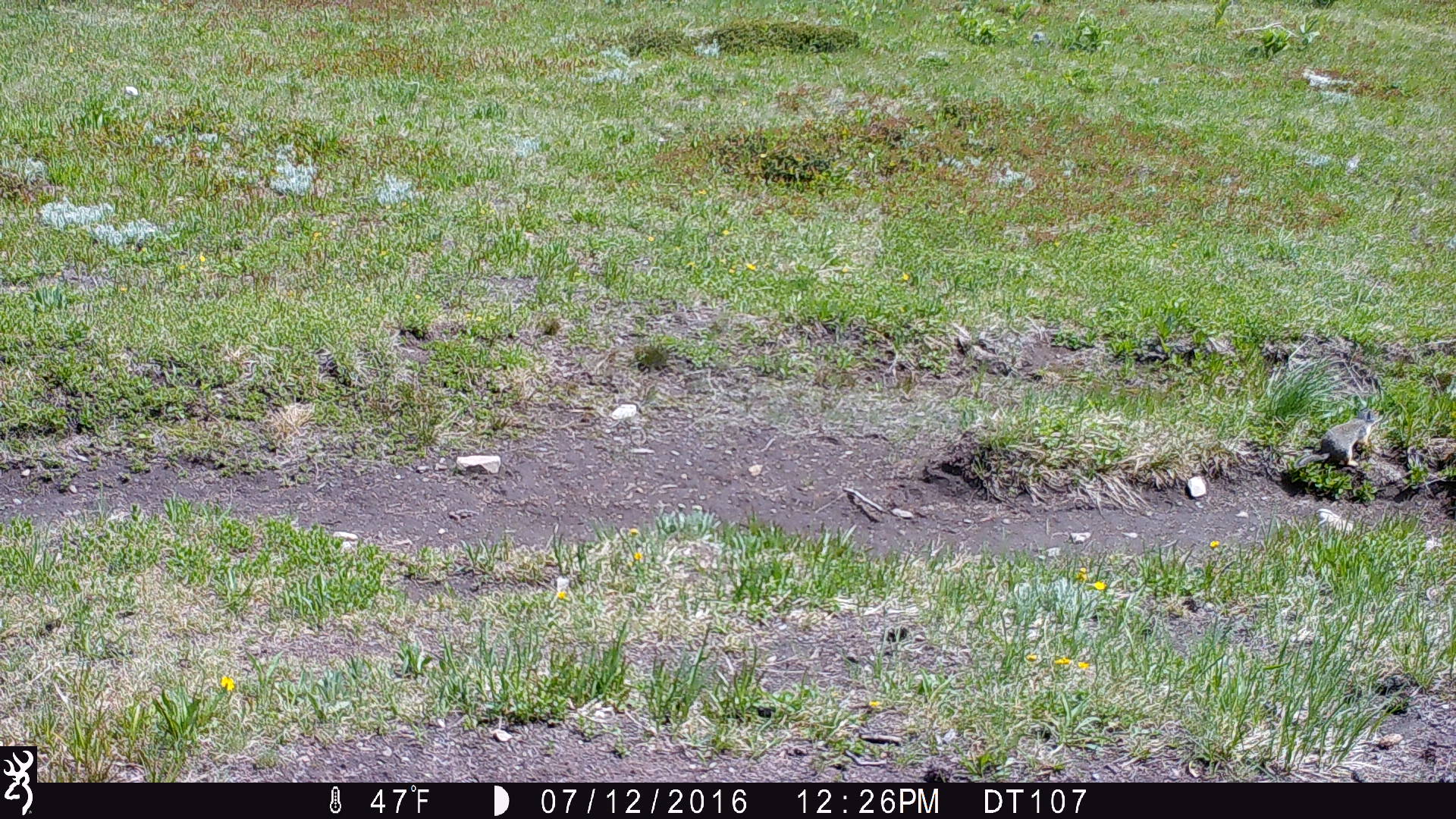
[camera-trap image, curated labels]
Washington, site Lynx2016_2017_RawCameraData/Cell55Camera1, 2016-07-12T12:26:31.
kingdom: Animalia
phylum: Chordata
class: Mammalia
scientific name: Mammalia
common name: small mammal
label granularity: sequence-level